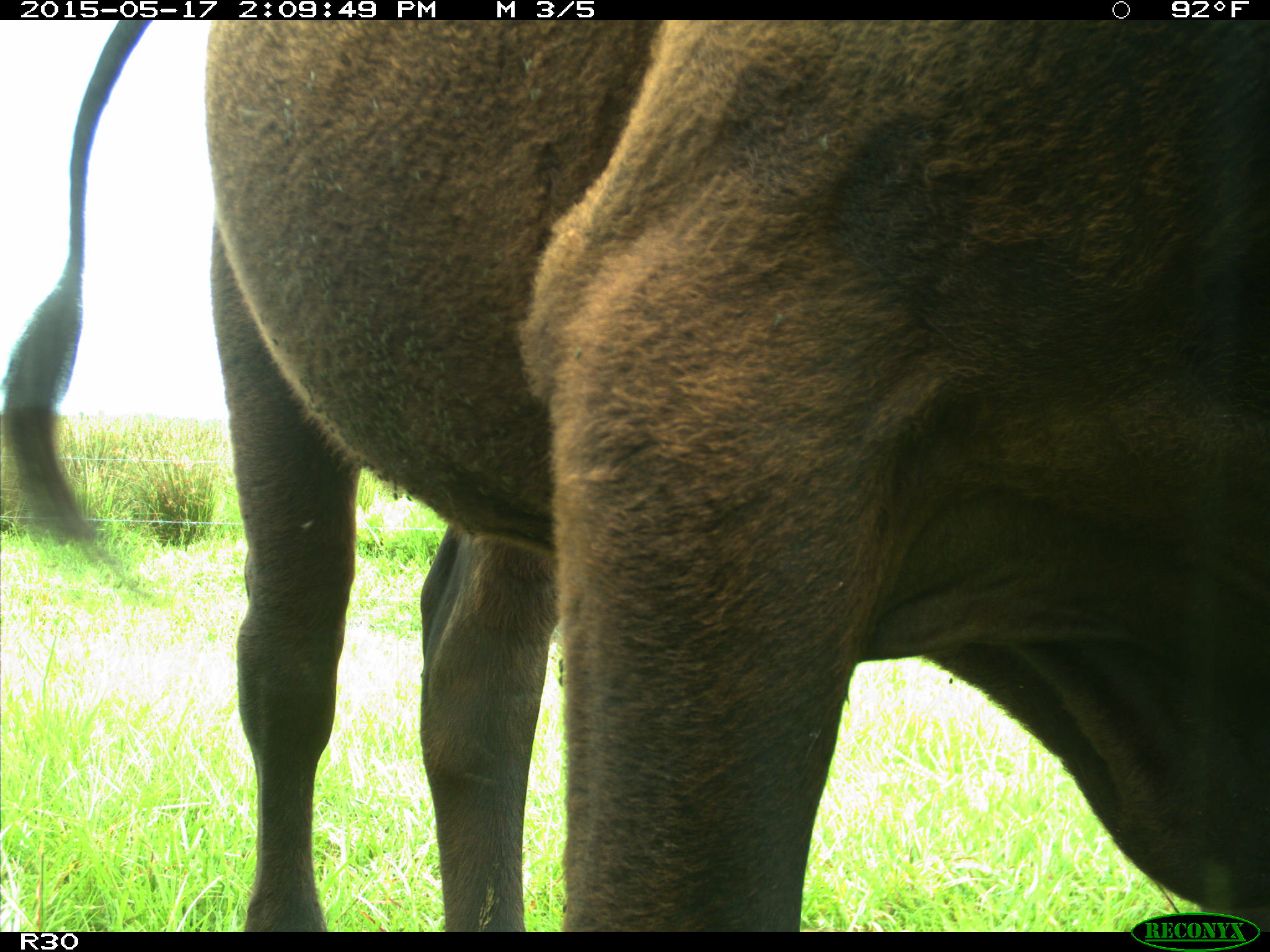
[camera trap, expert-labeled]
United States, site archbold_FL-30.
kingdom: Animalia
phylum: Chordata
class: Mammalia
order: Artiodactyla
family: Bovidae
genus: Bos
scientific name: Bos taurus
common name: domestic cow